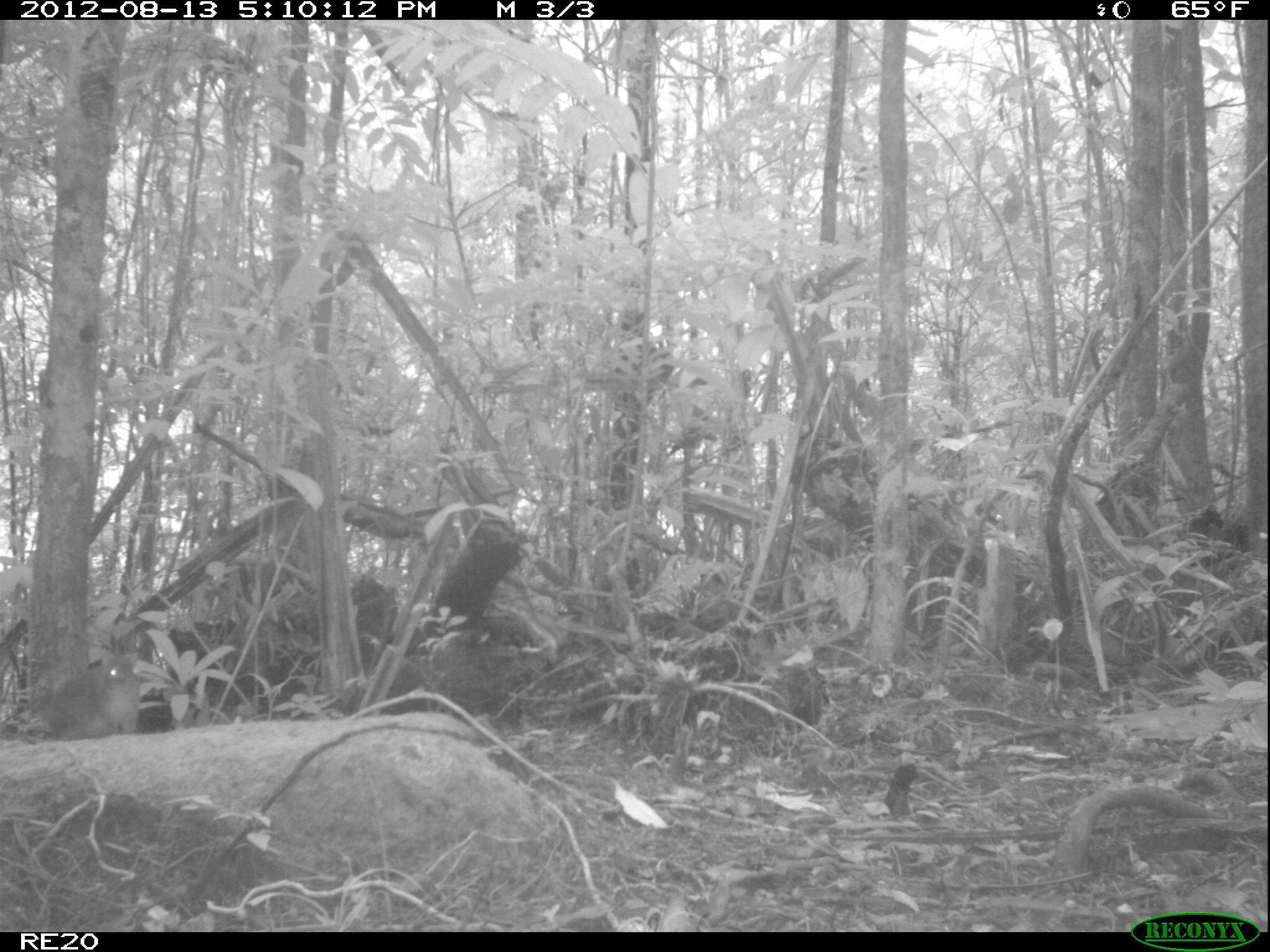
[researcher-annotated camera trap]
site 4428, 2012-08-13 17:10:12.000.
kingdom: Animalia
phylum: Chordata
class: Mammalia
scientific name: Mammalia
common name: mammals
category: small mammal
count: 1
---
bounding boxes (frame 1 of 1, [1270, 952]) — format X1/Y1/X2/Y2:
small mammal: 42/646/141/741